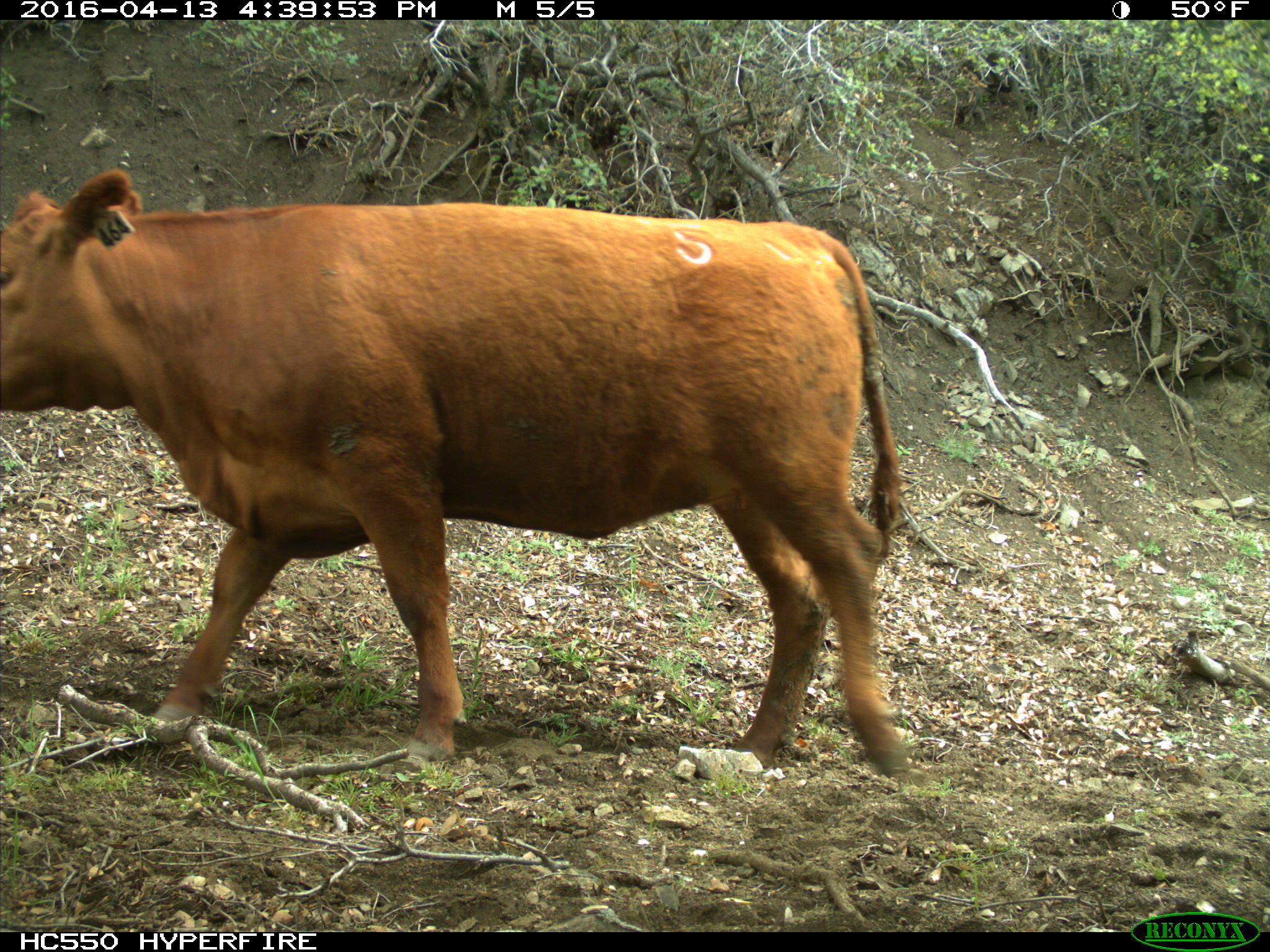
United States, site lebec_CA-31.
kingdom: Animalia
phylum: Chordata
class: Mammalia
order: Artiodactyla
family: Bovidae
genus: Bos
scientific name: Bos taurus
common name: domestic cow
Bos taurus (domestic cow).